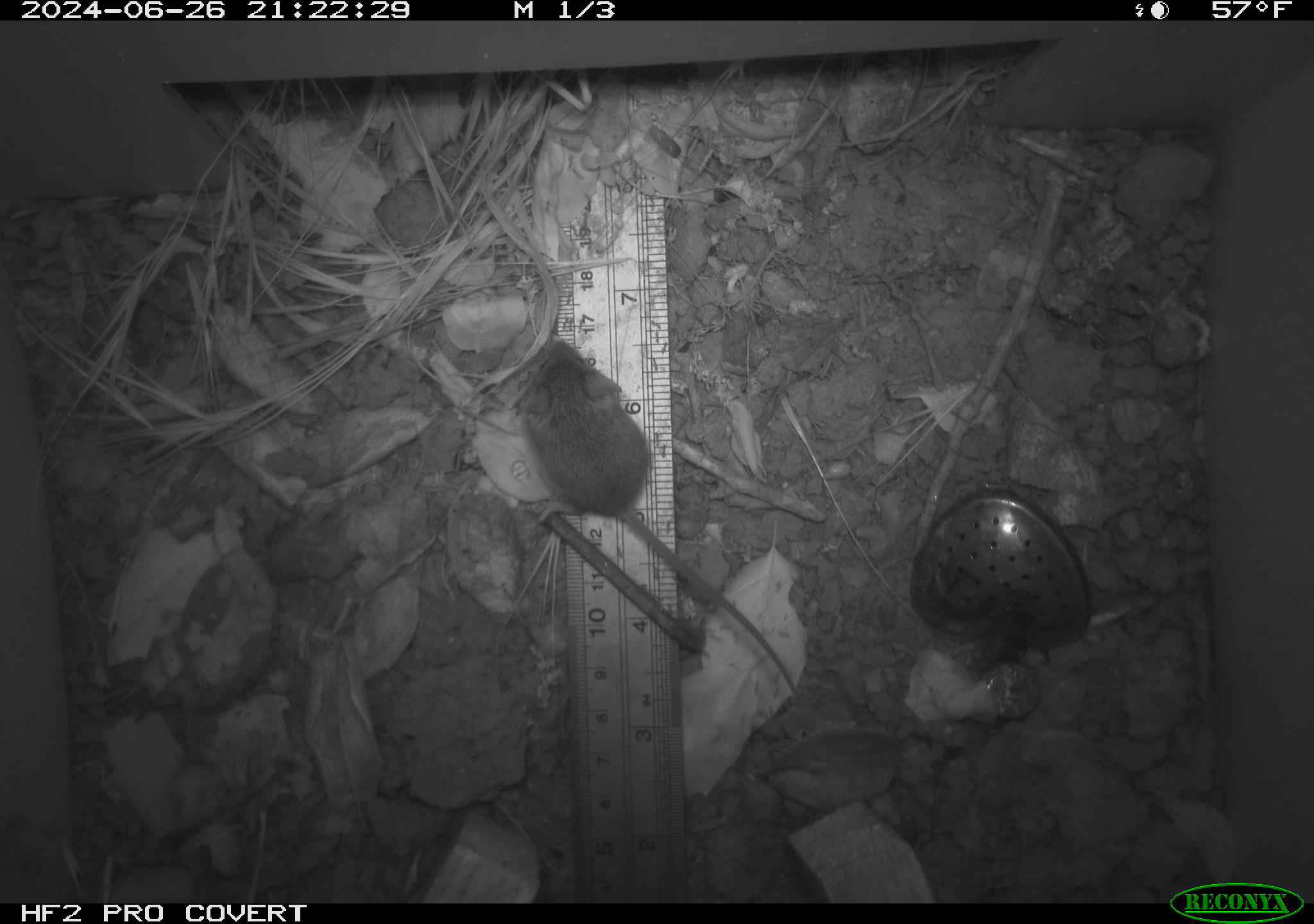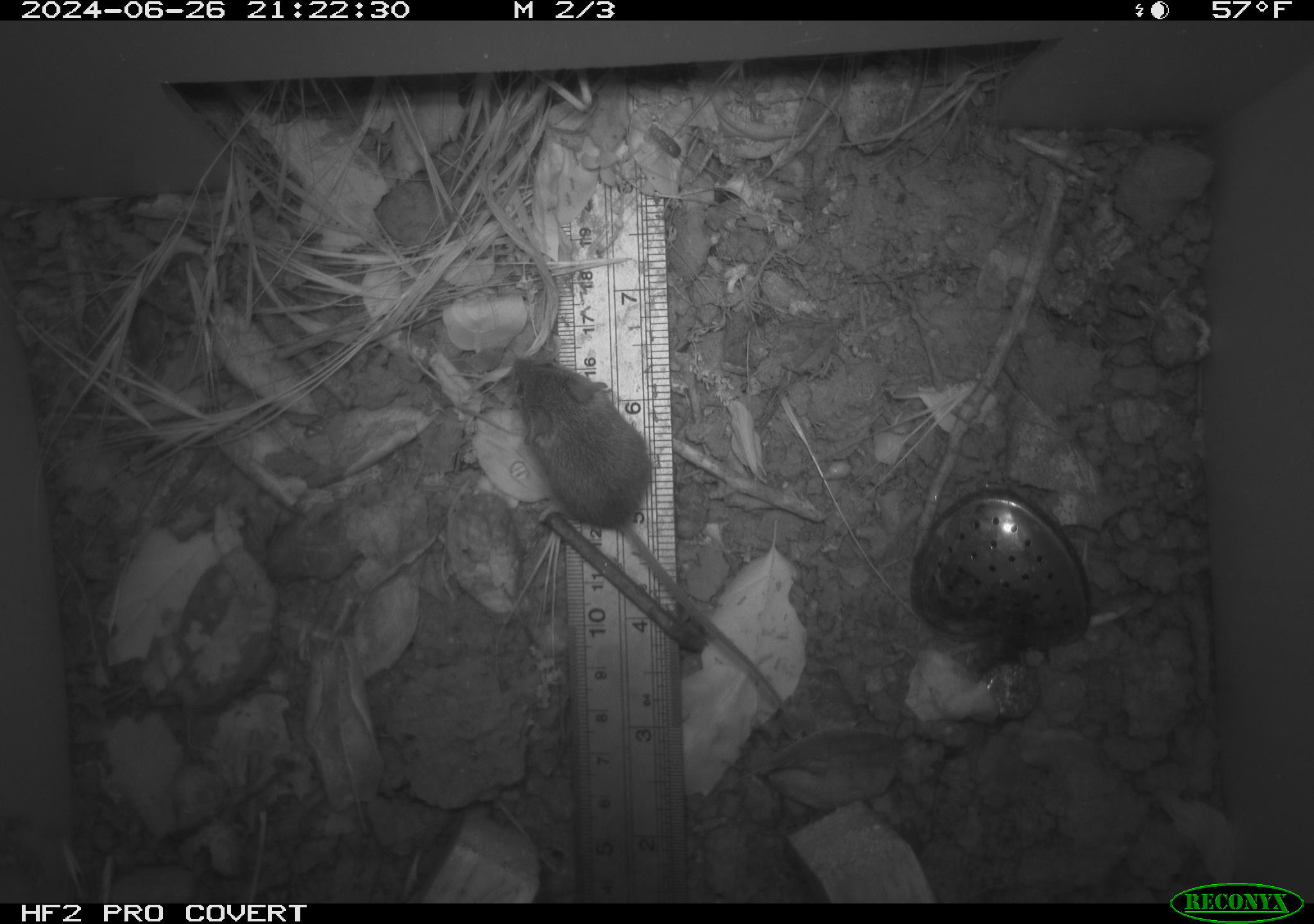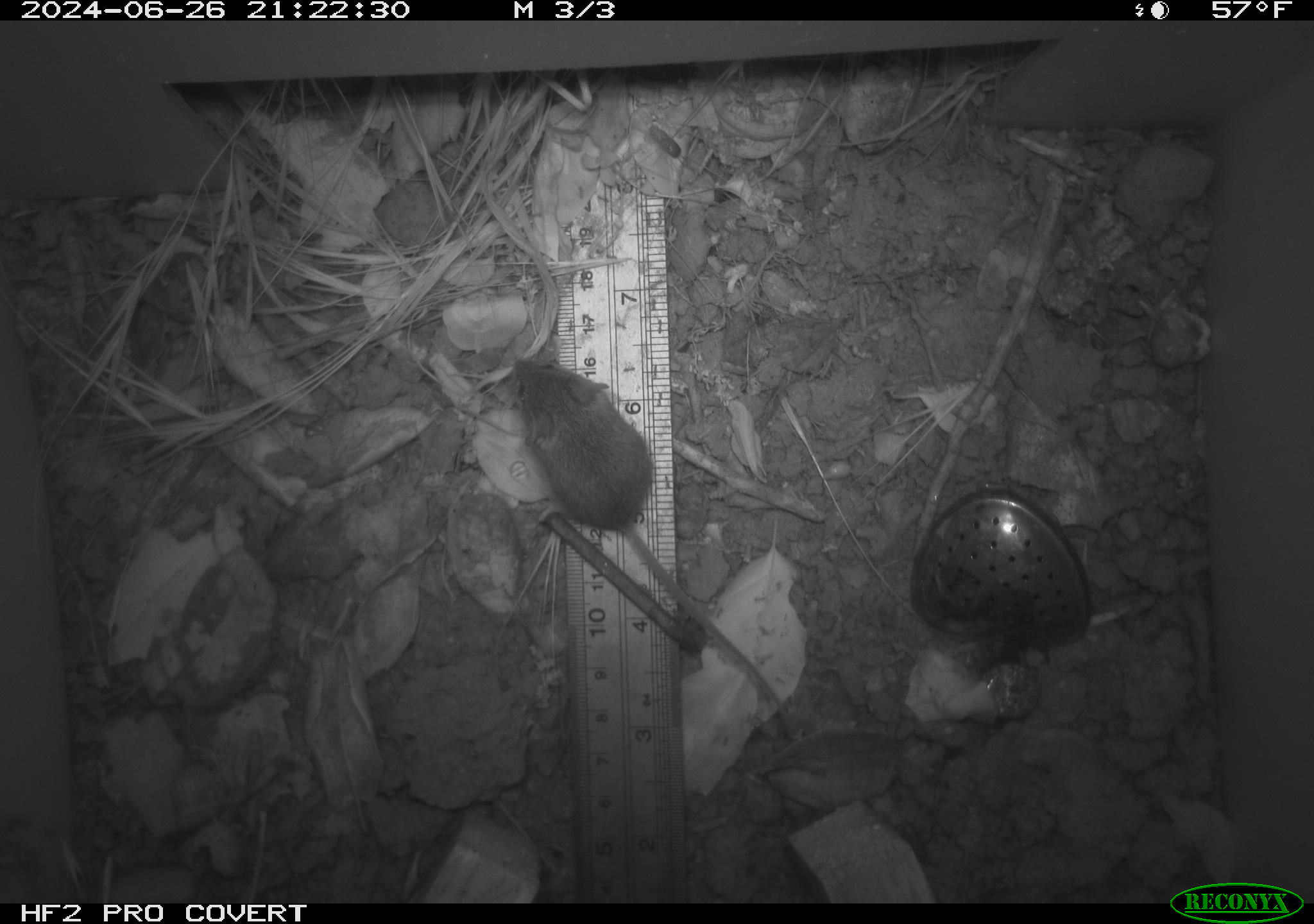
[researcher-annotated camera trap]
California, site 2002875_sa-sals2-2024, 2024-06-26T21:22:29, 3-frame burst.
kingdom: Animalia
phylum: Chordata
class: Mammalia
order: Rodentia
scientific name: Rodentia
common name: mouse species